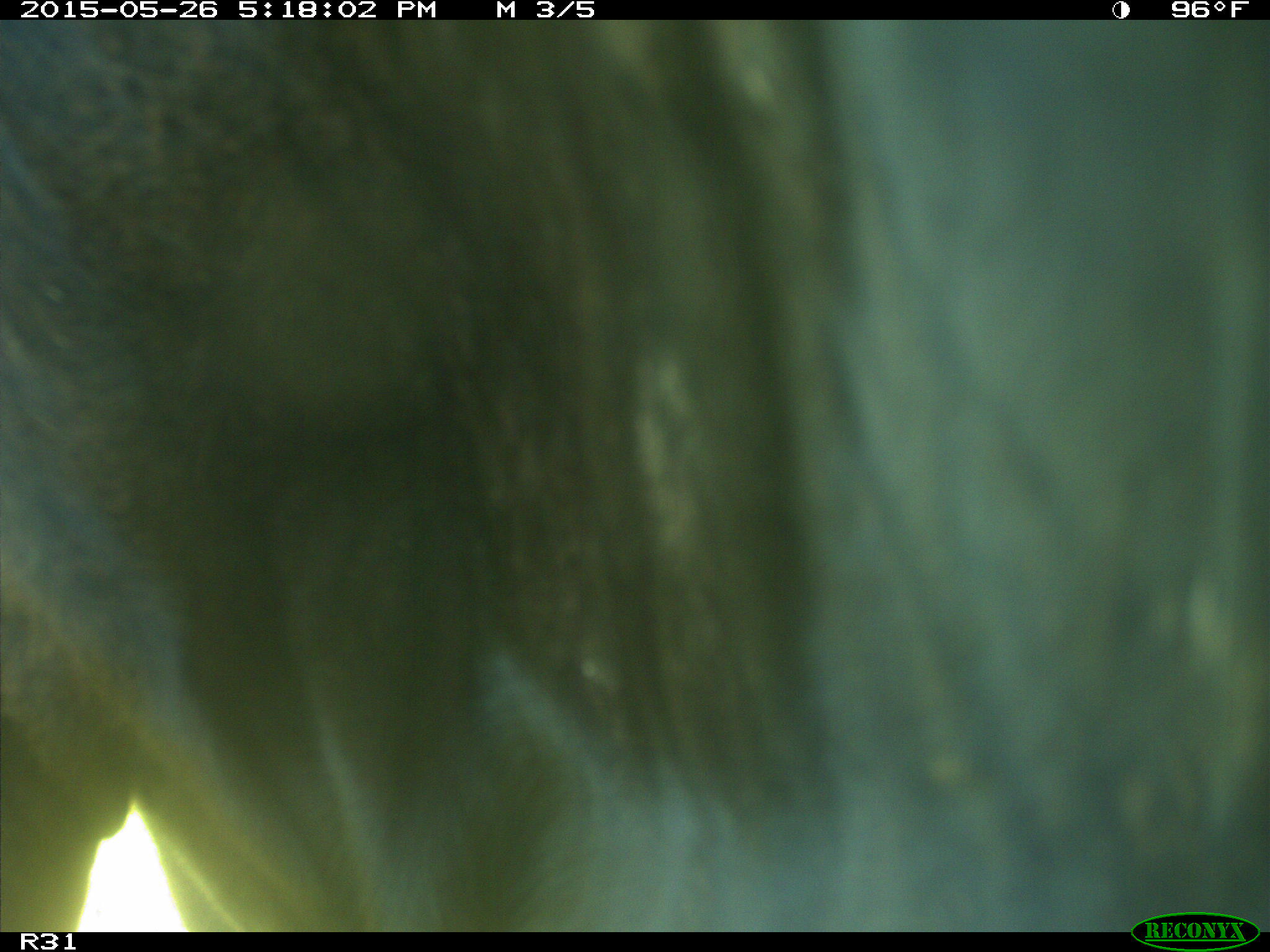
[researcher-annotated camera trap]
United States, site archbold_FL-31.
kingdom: Animalia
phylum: Chordata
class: Mammalia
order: Artiodactyla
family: Bovidae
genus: Bos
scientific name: Bos taurus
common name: domestic cow